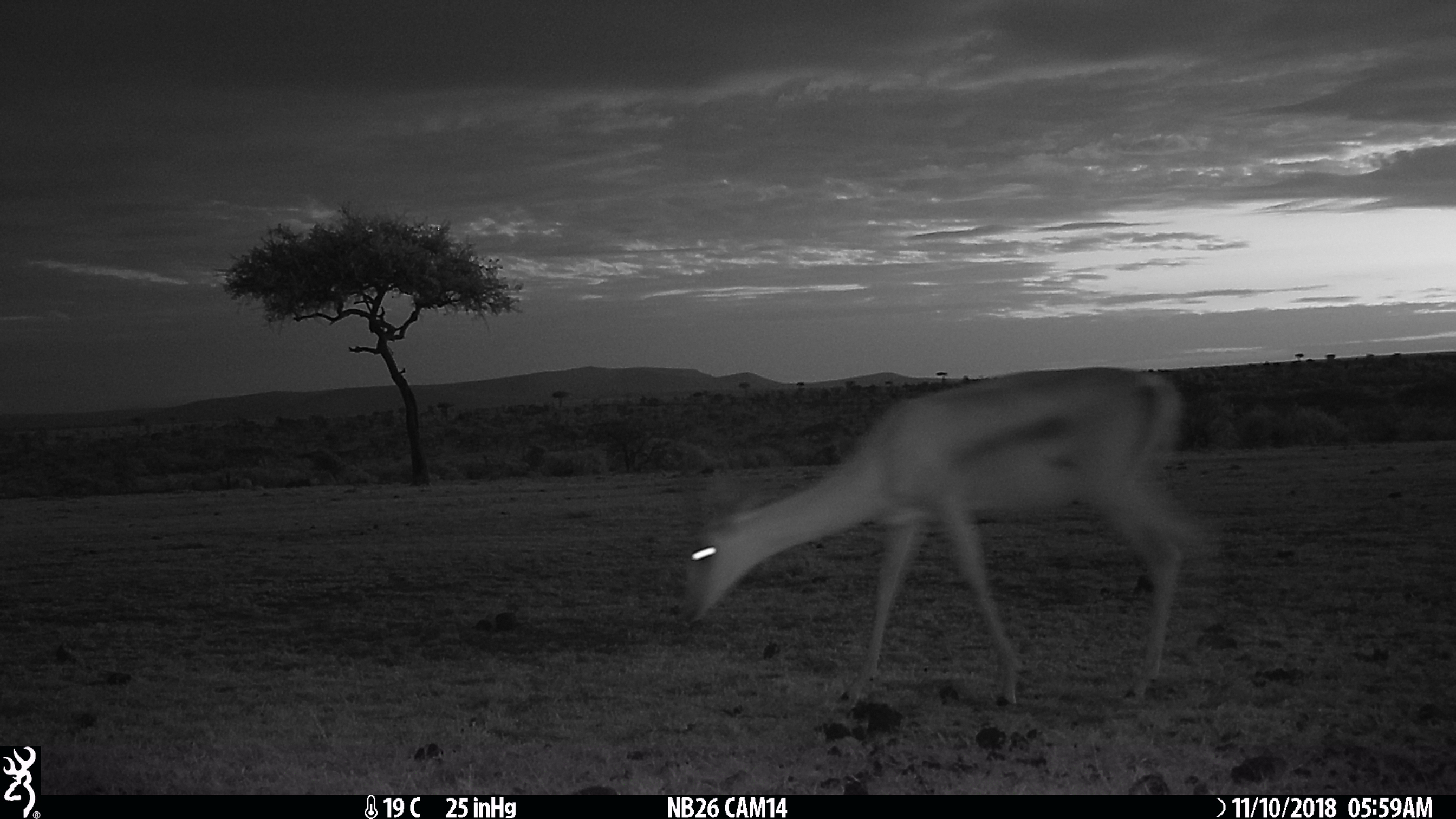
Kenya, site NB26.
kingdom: Animalia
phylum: Chordata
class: Mammalia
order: Artiodactyla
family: Bovidae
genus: Nanger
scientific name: Nanger granti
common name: grant's gazelle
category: gazelle grants